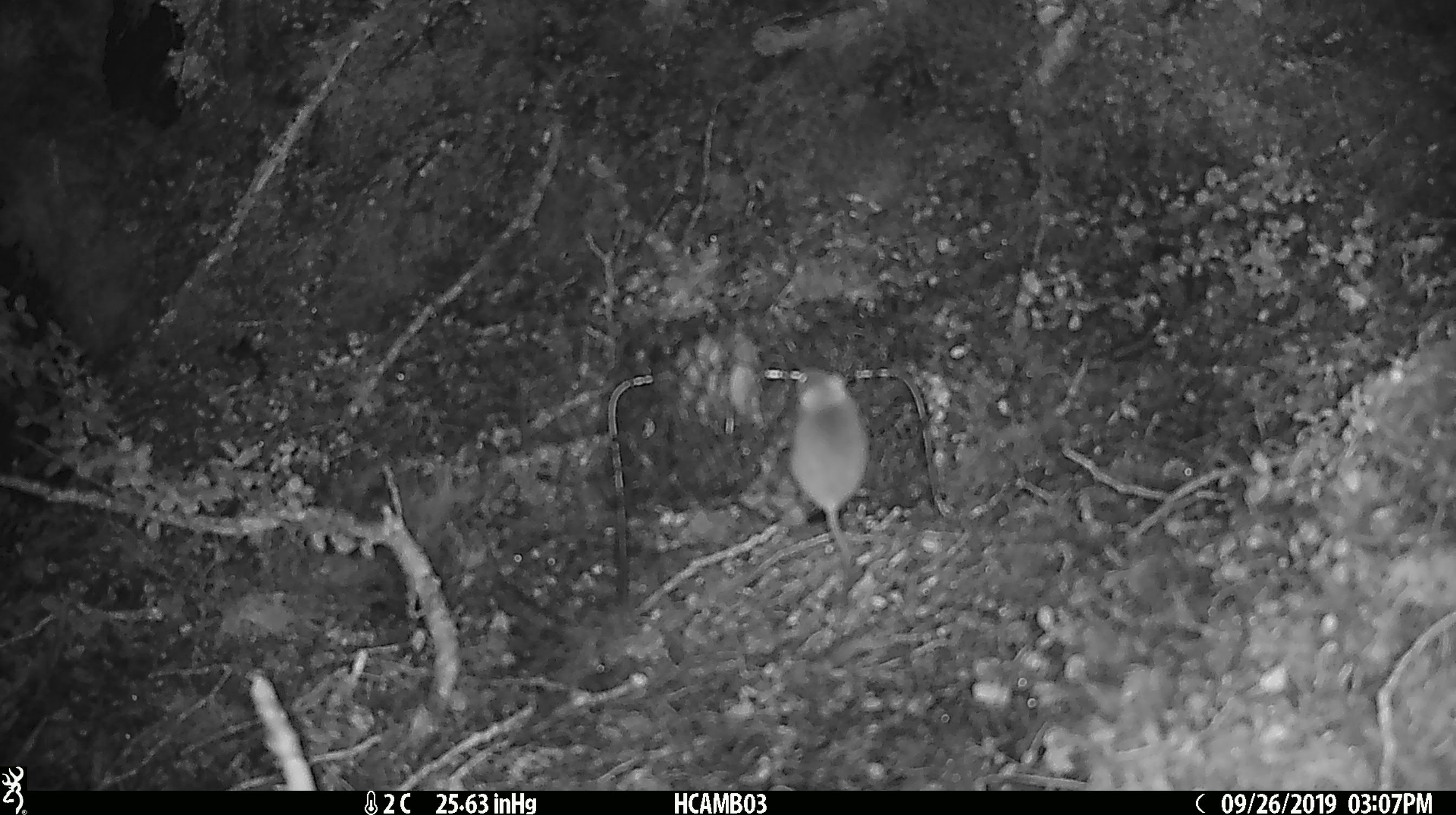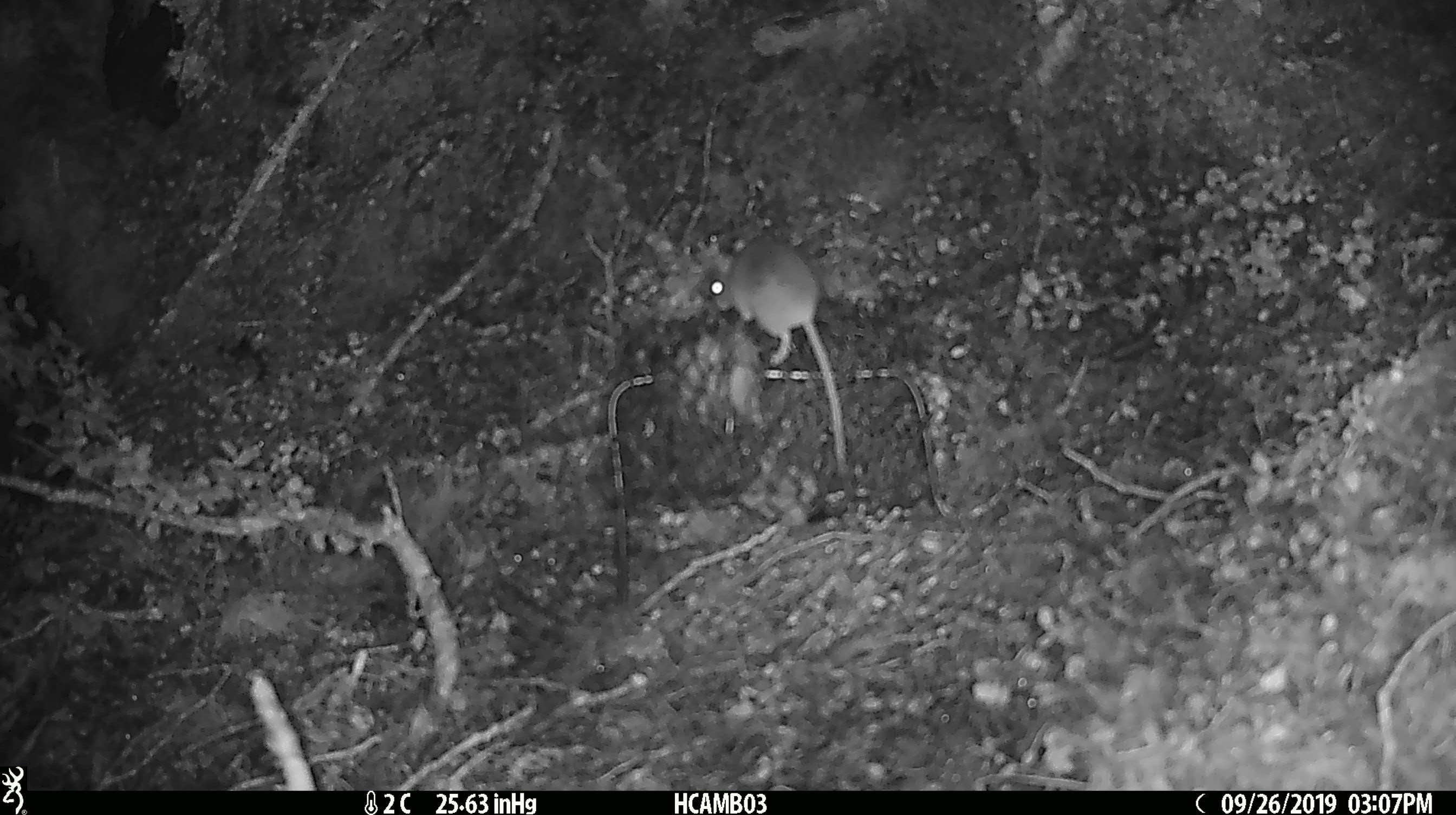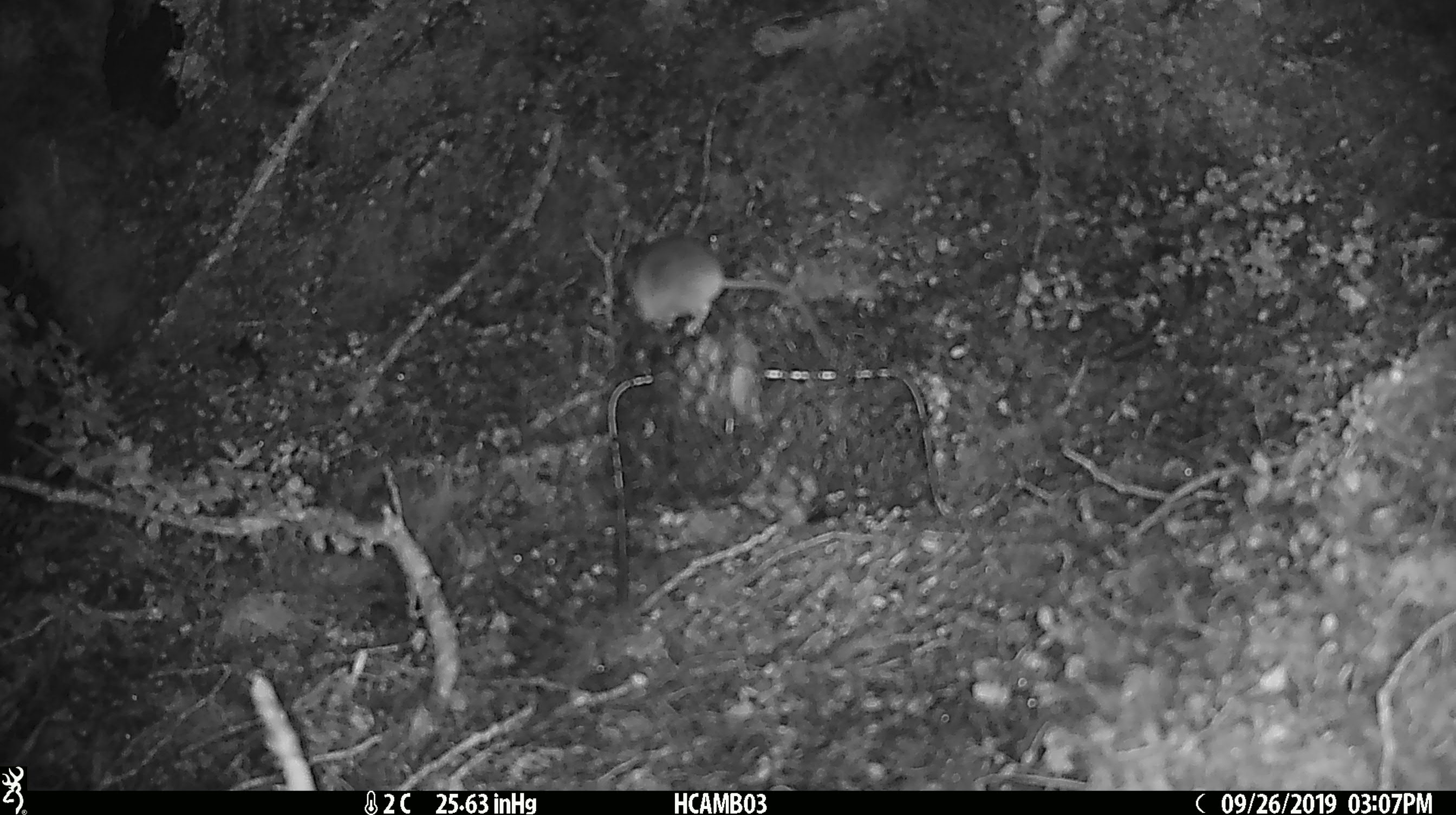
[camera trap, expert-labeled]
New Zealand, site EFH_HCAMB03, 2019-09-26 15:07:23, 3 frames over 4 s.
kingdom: Animalia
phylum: Chordata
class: Mammalia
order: Rodentia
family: Muridae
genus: Mus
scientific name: Mus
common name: mouse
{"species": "mouse (Mus)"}